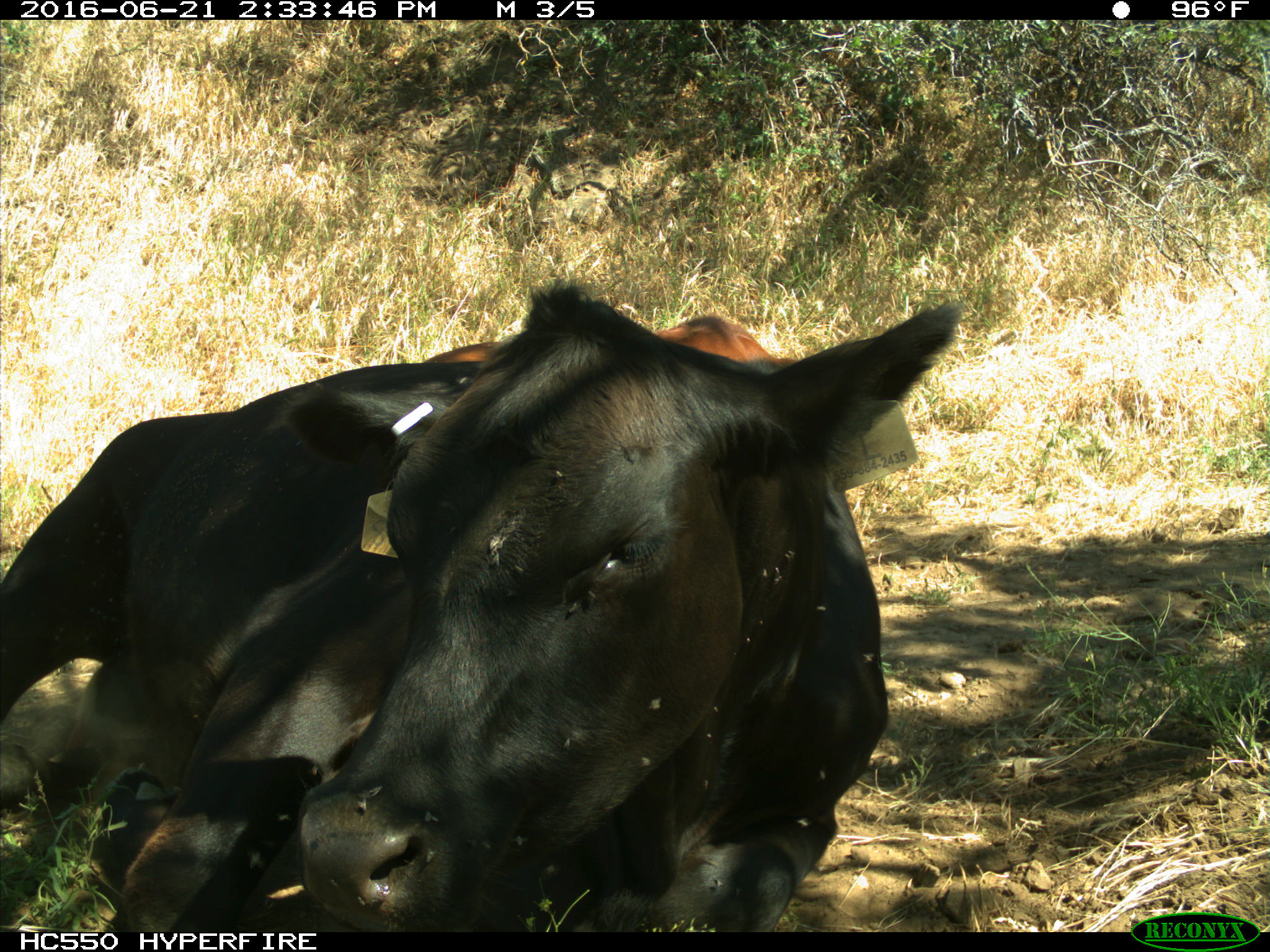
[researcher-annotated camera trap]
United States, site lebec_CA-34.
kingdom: Animalia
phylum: Chordata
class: Mammalia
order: Artiodactyla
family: Bovidae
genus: Bos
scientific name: Bos taurus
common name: domestic cow